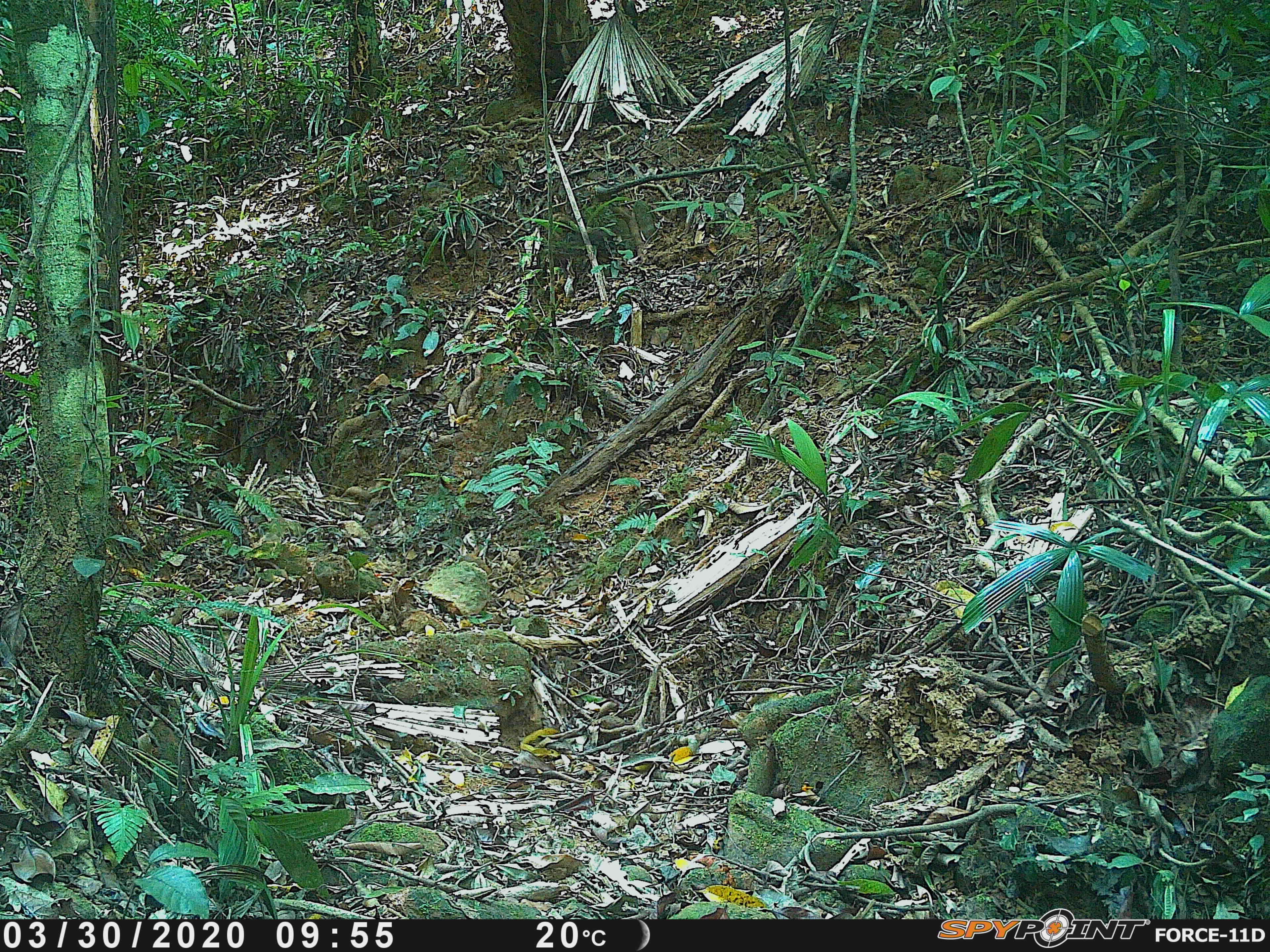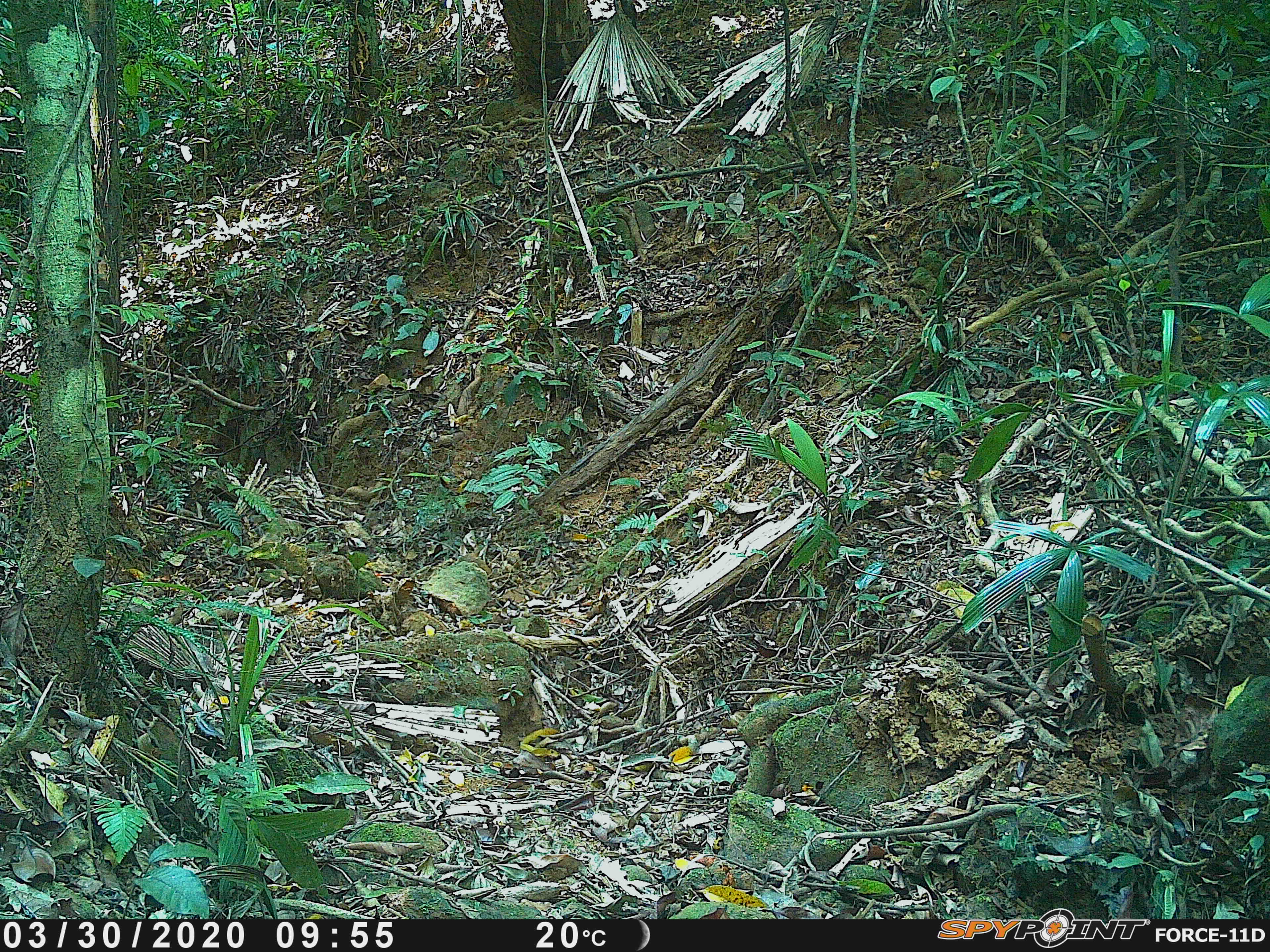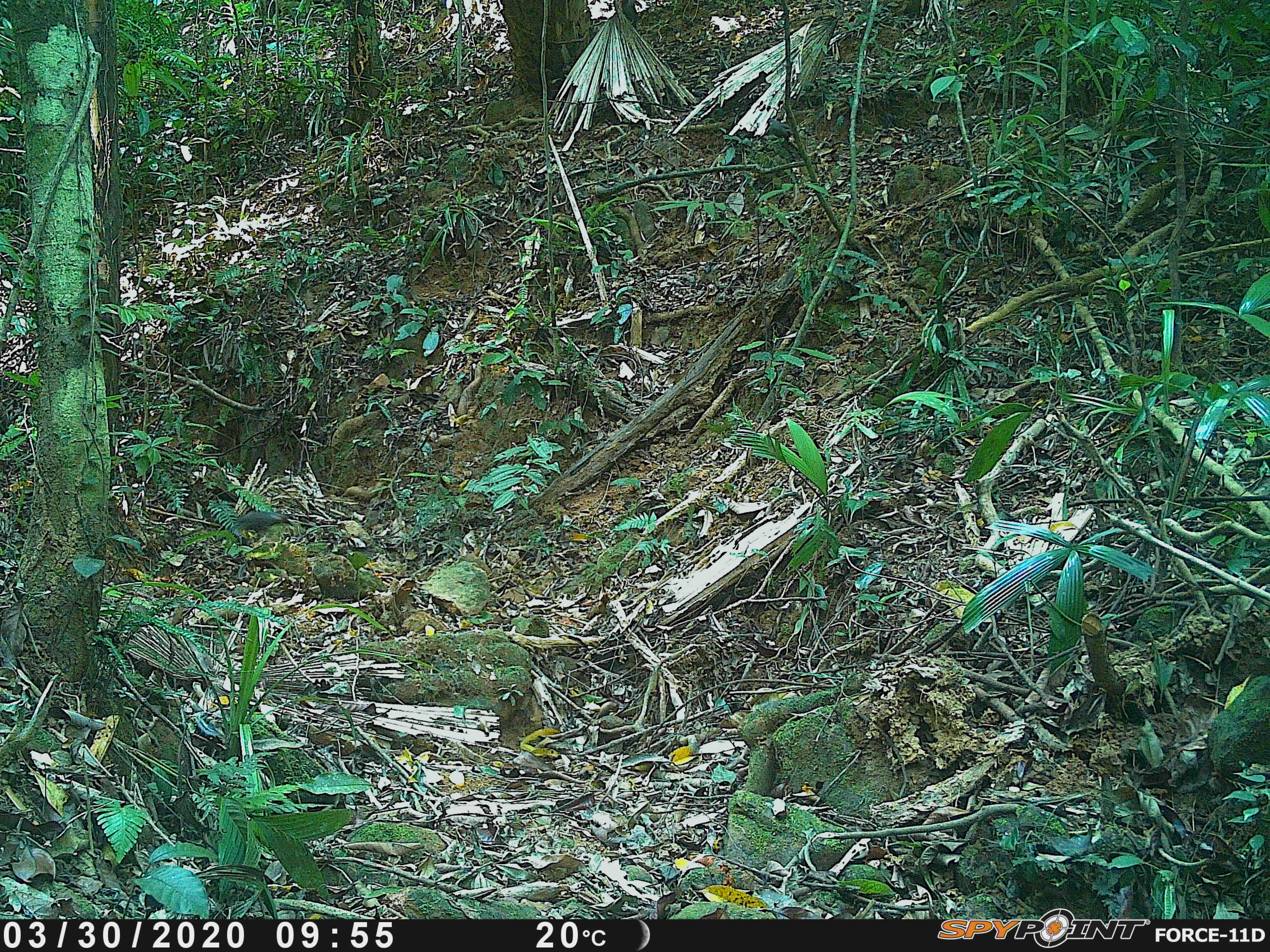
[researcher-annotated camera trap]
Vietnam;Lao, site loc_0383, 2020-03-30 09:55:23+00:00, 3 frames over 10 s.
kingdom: Animalia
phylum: Chordata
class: Aves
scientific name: Aves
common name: bird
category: unidentified bird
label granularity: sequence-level